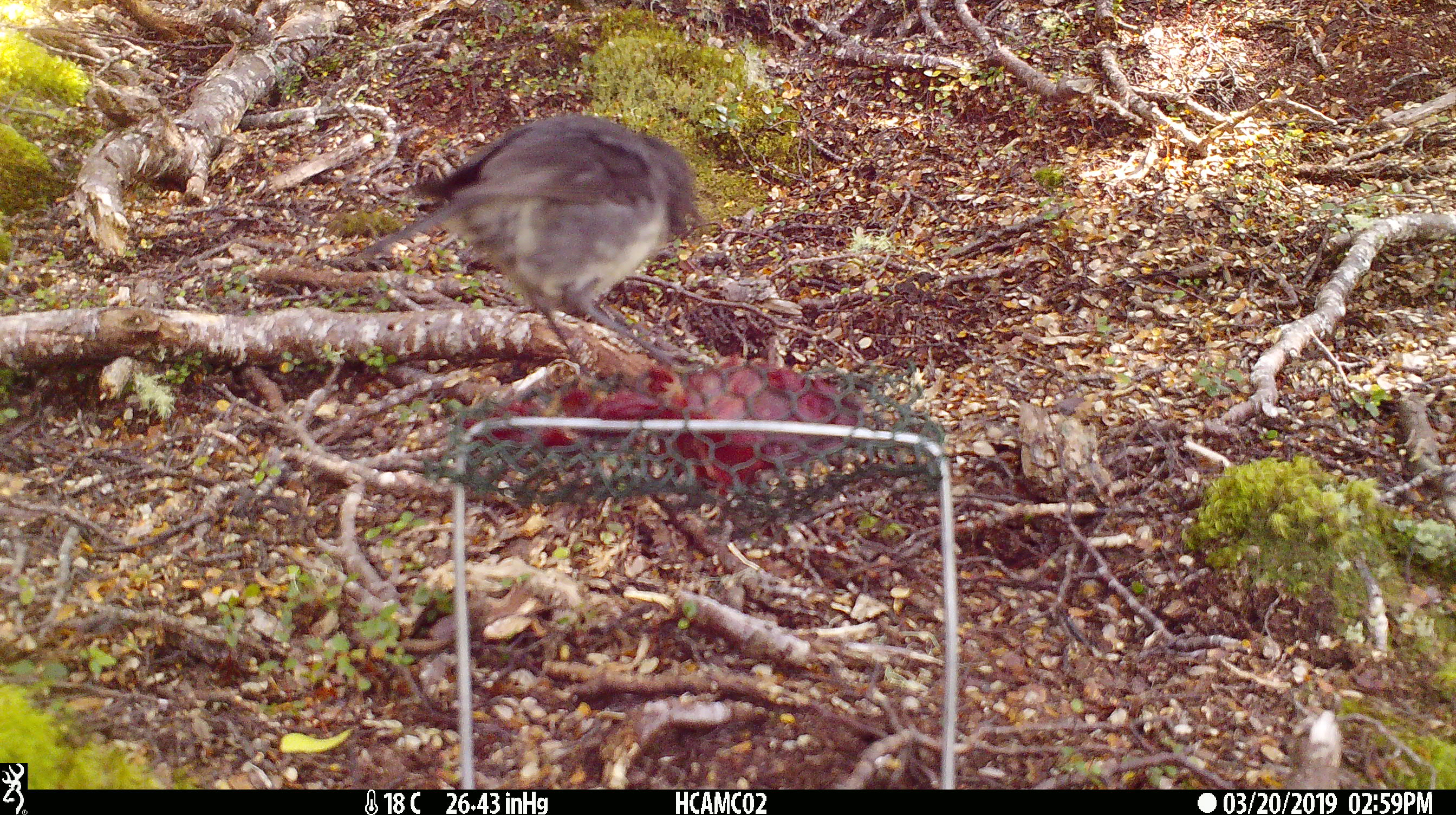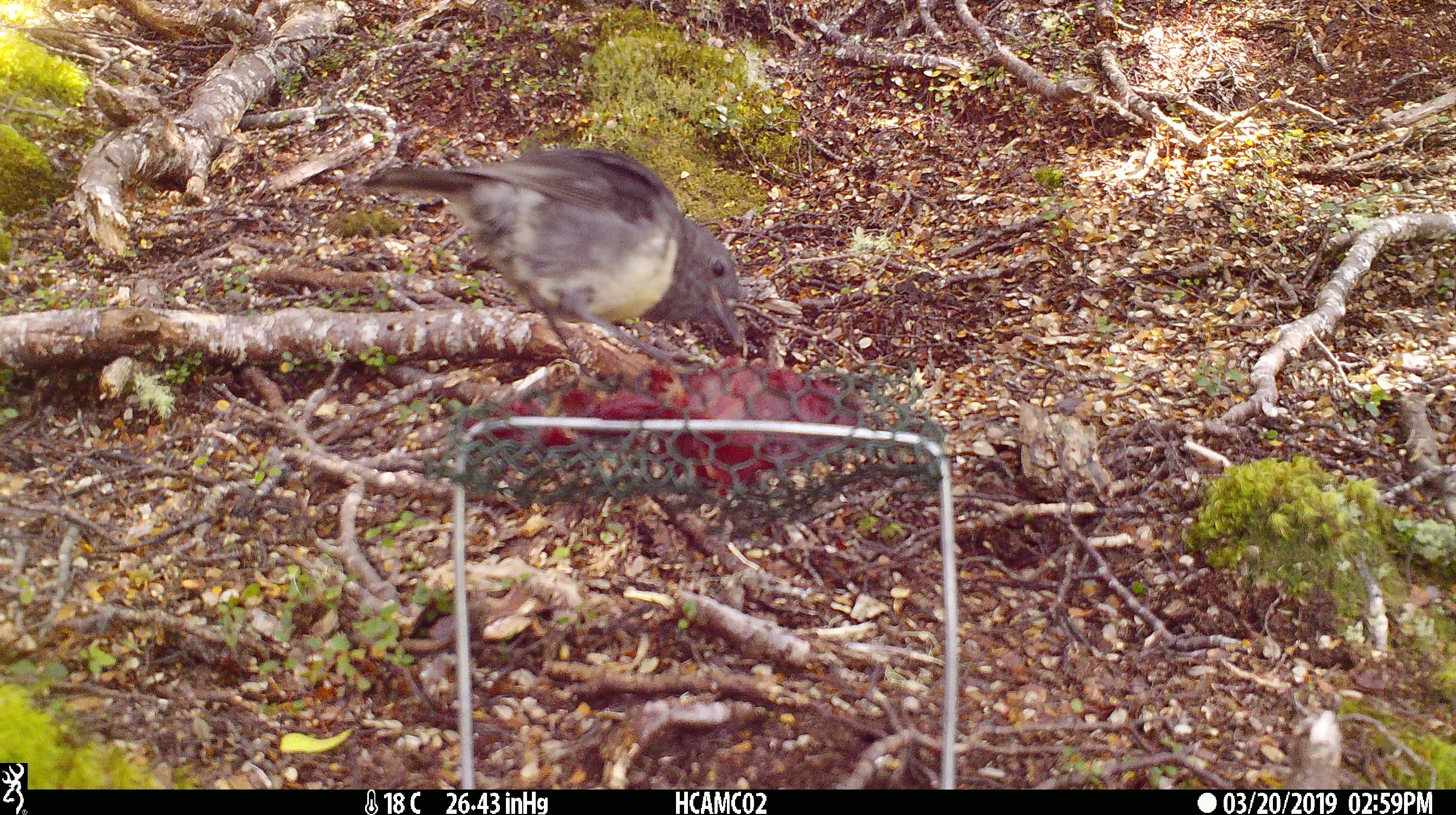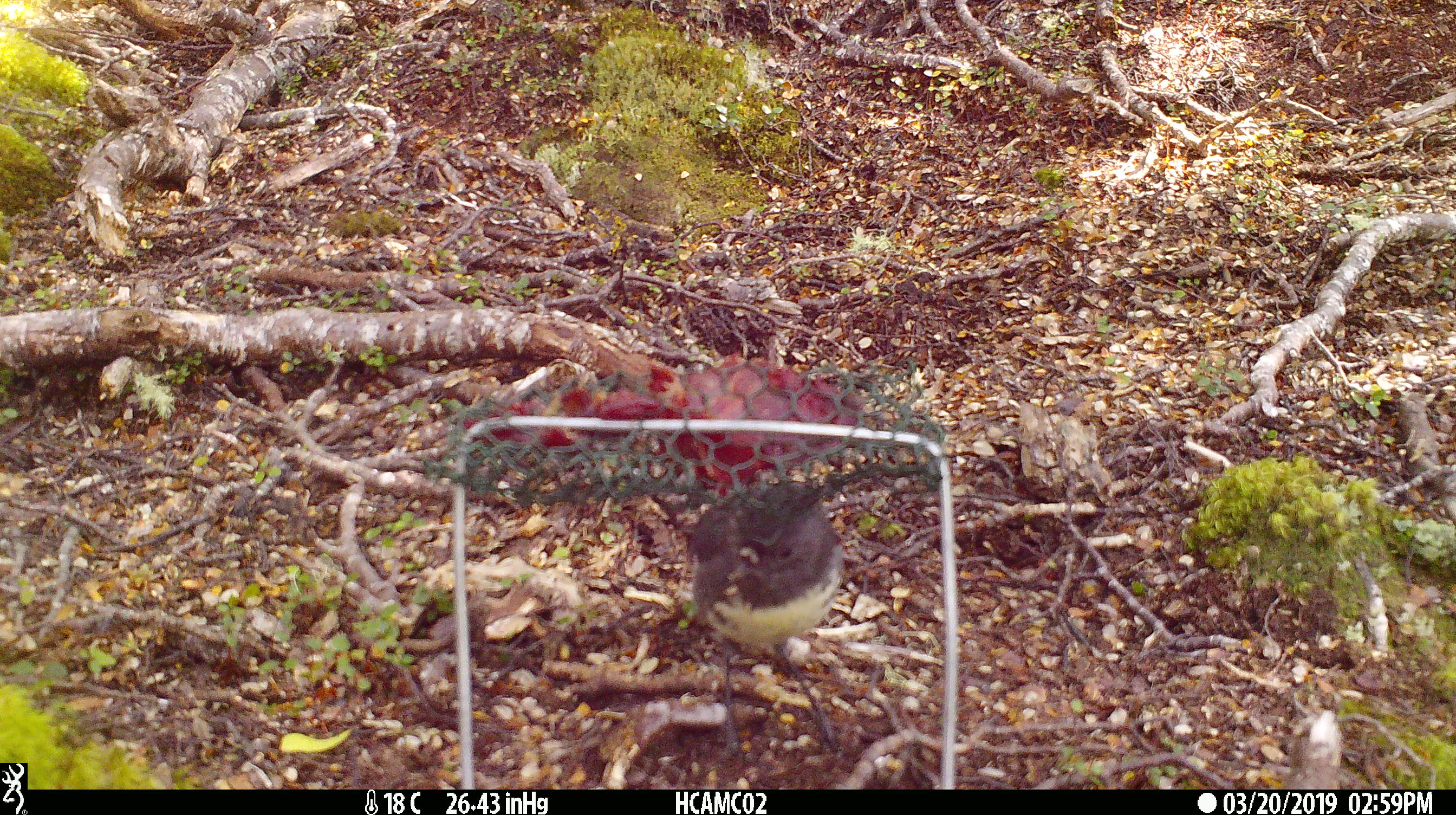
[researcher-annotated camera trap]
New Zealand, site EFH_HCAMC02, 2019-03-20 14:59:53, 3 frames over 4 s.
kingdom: Animalia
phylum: Chordata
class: Aves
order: Passeriformes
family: Petroicidae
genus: Petroica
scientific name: Petroica australis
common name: new zealand robin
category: robin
Robin (new zealand robin) (Petroica australis).